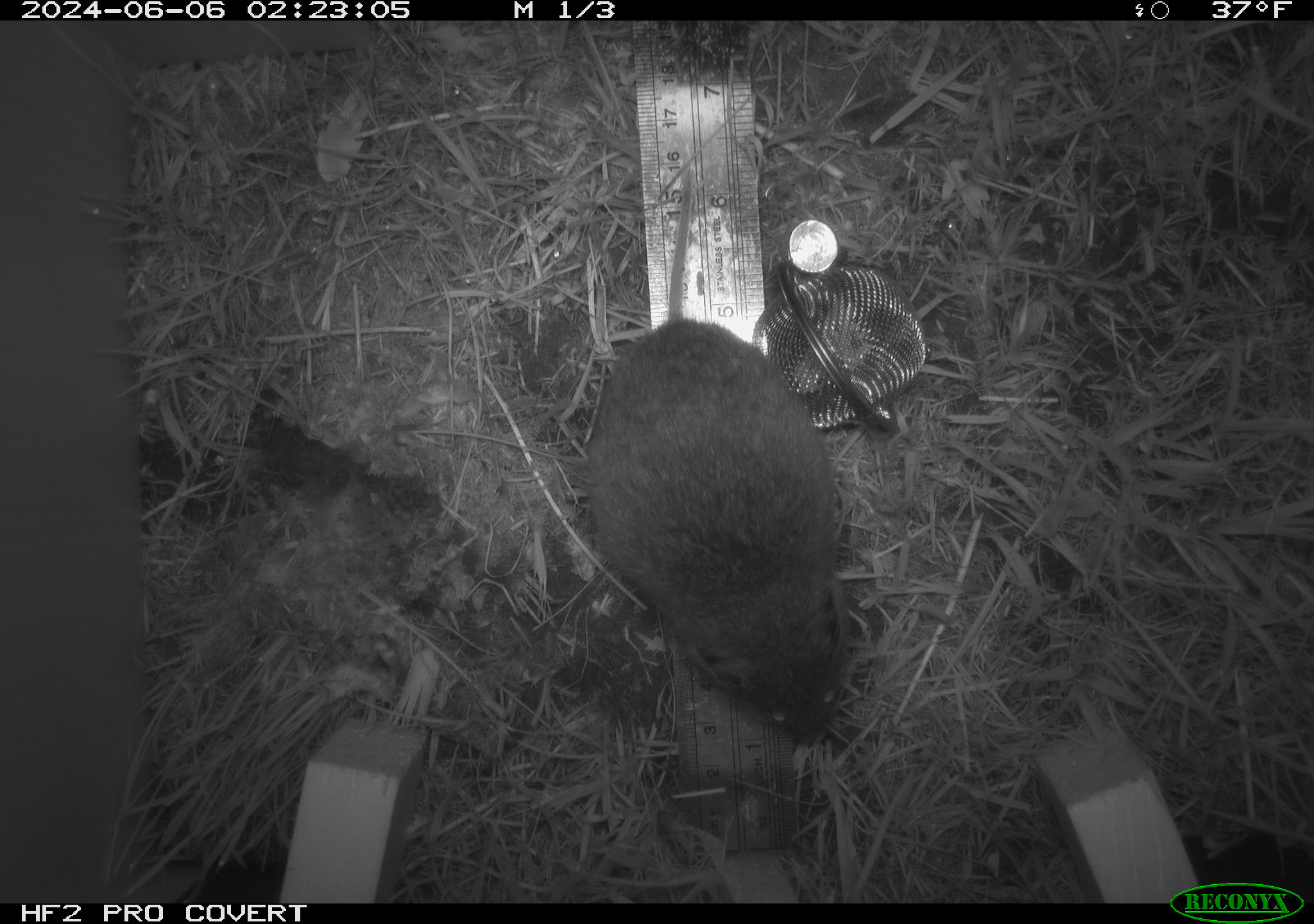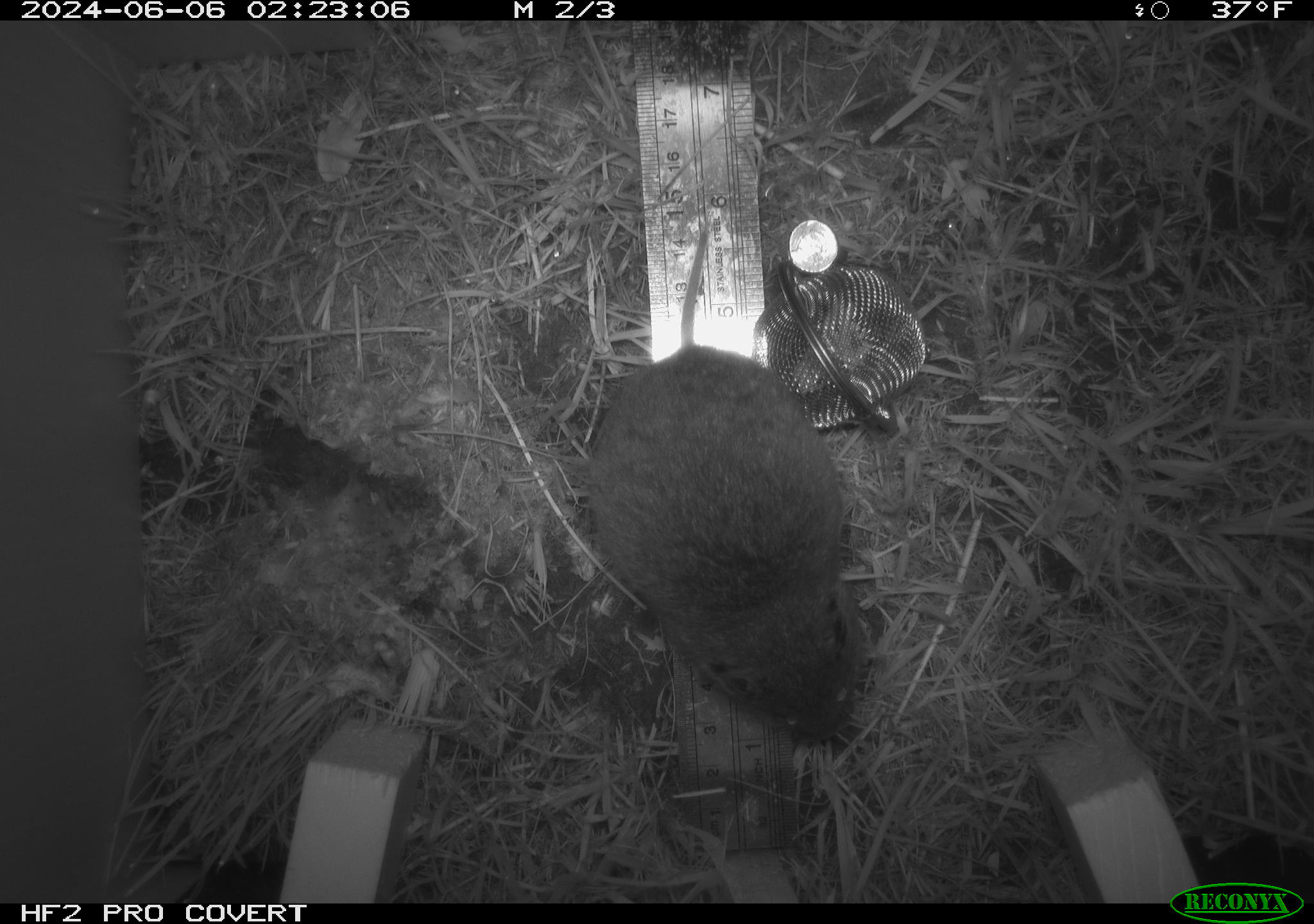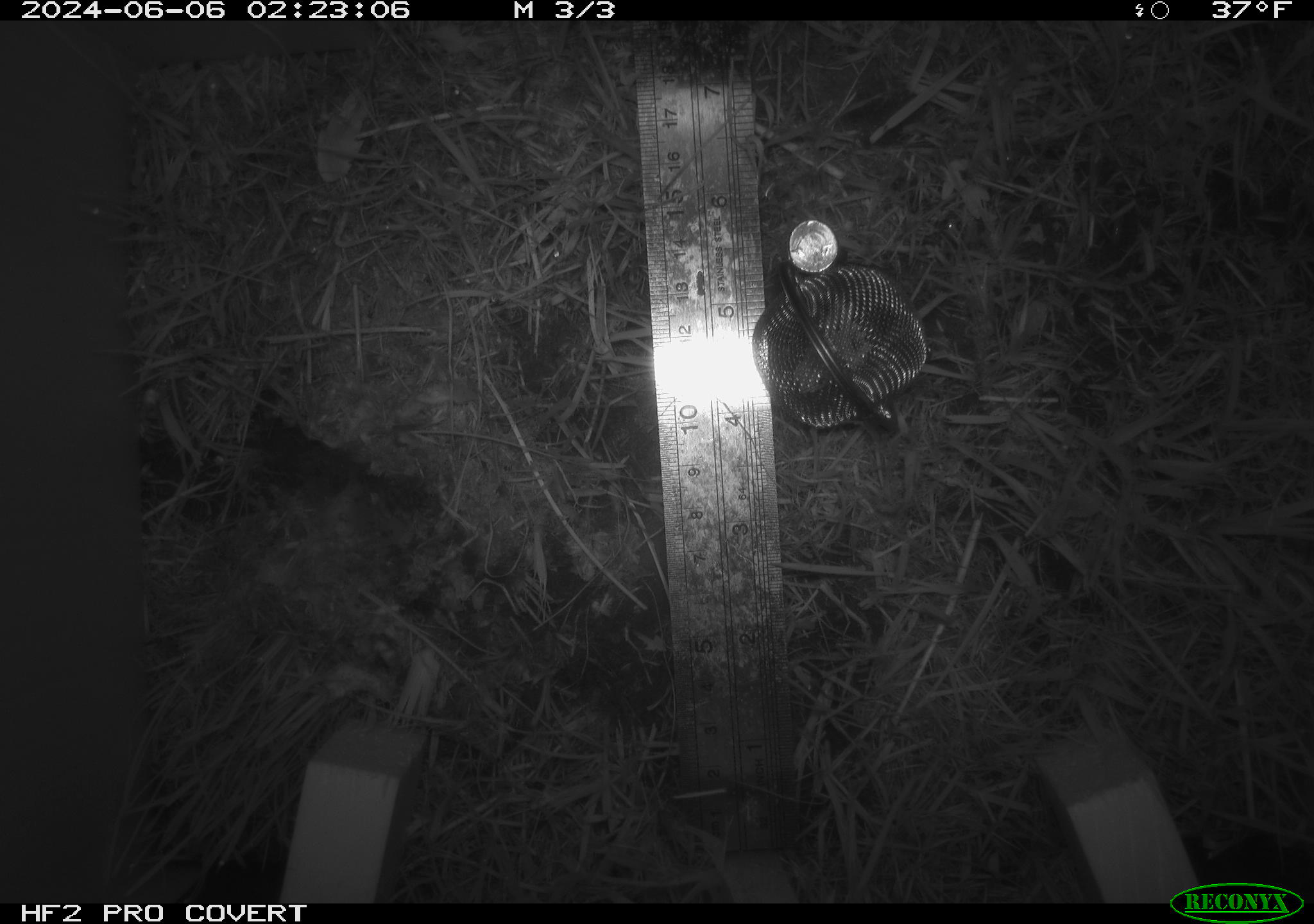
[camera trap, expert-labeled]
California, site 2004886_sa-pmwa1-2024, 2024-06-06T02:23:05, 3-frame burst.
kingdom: Animalia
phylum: Chordata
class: Mammalia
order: Rodentia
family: Cricetidae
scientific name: Arvicolinae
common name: voles, lemmings, and muskrats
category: arvicolinae subfamily